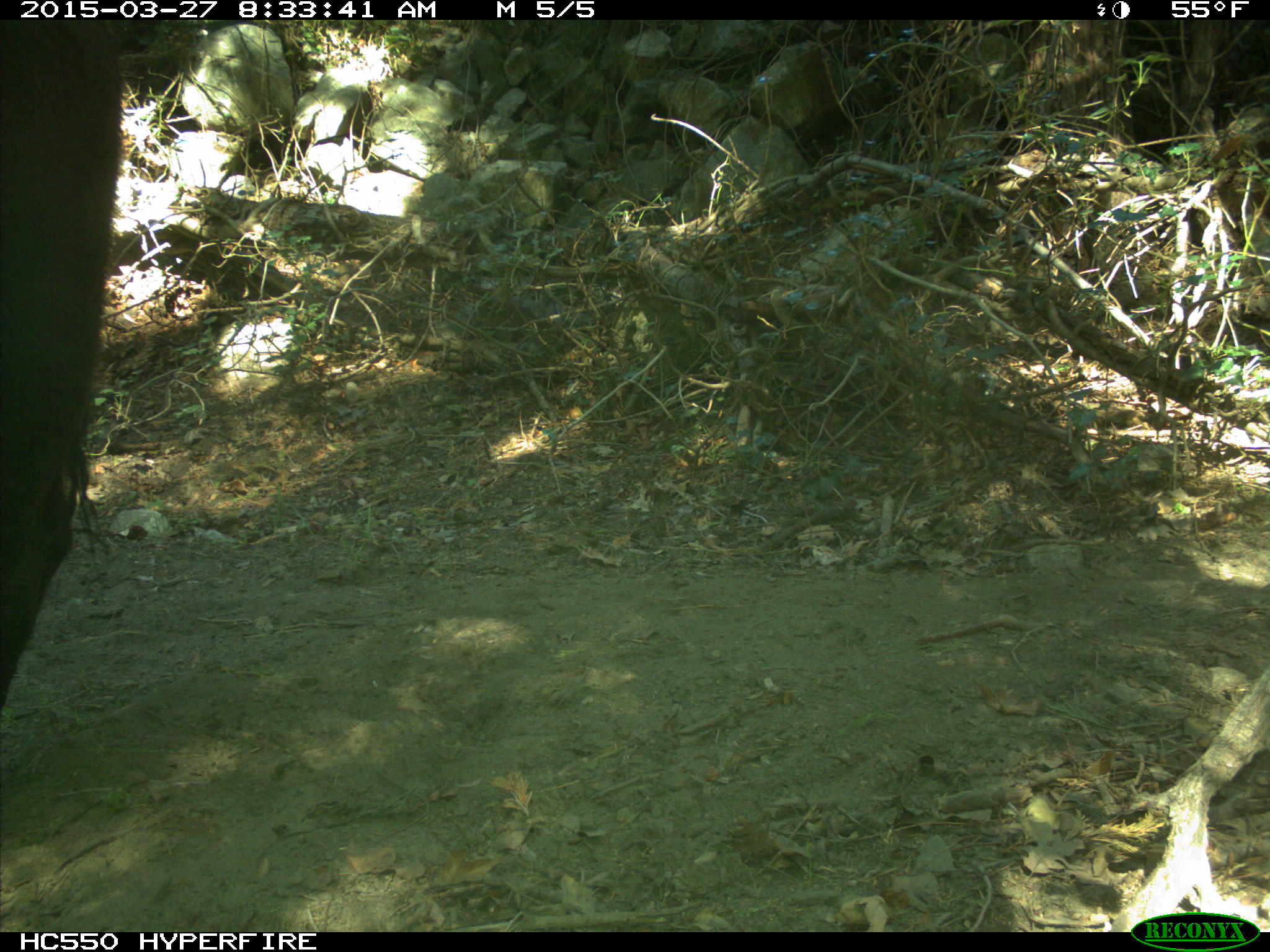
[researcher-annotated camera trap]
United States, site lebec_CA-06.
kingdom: Animalia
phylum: Chordata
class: Mammalia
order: Artiodactyla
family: Bovidae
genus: Bos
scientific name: Bos taurus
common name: domestic cow